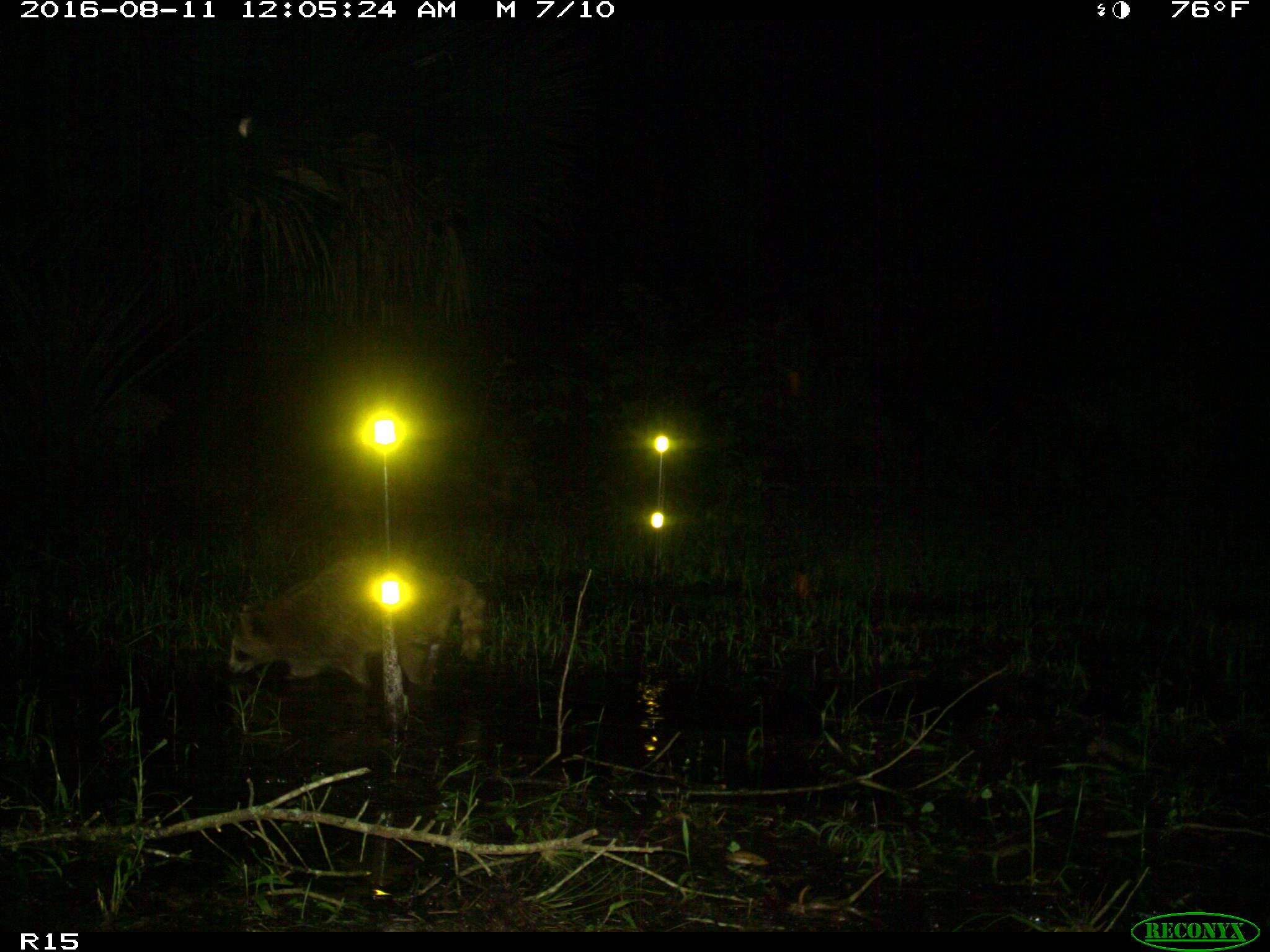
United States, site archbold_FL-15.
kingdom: Animalia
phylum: Chordata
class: Mammalia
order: Carnivora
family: Procyonidae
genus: Procyon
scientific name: Procyon lotor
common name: common raccoon